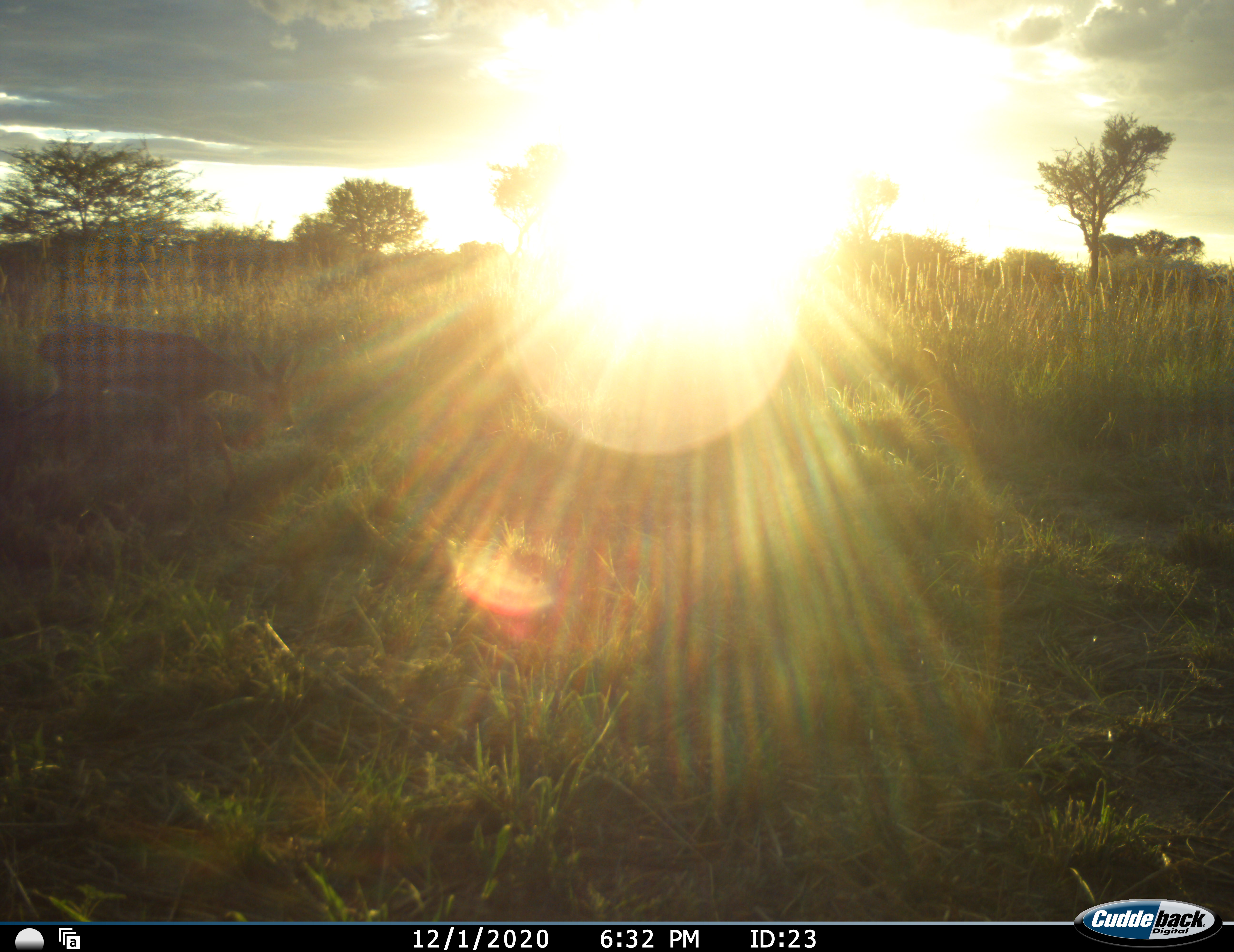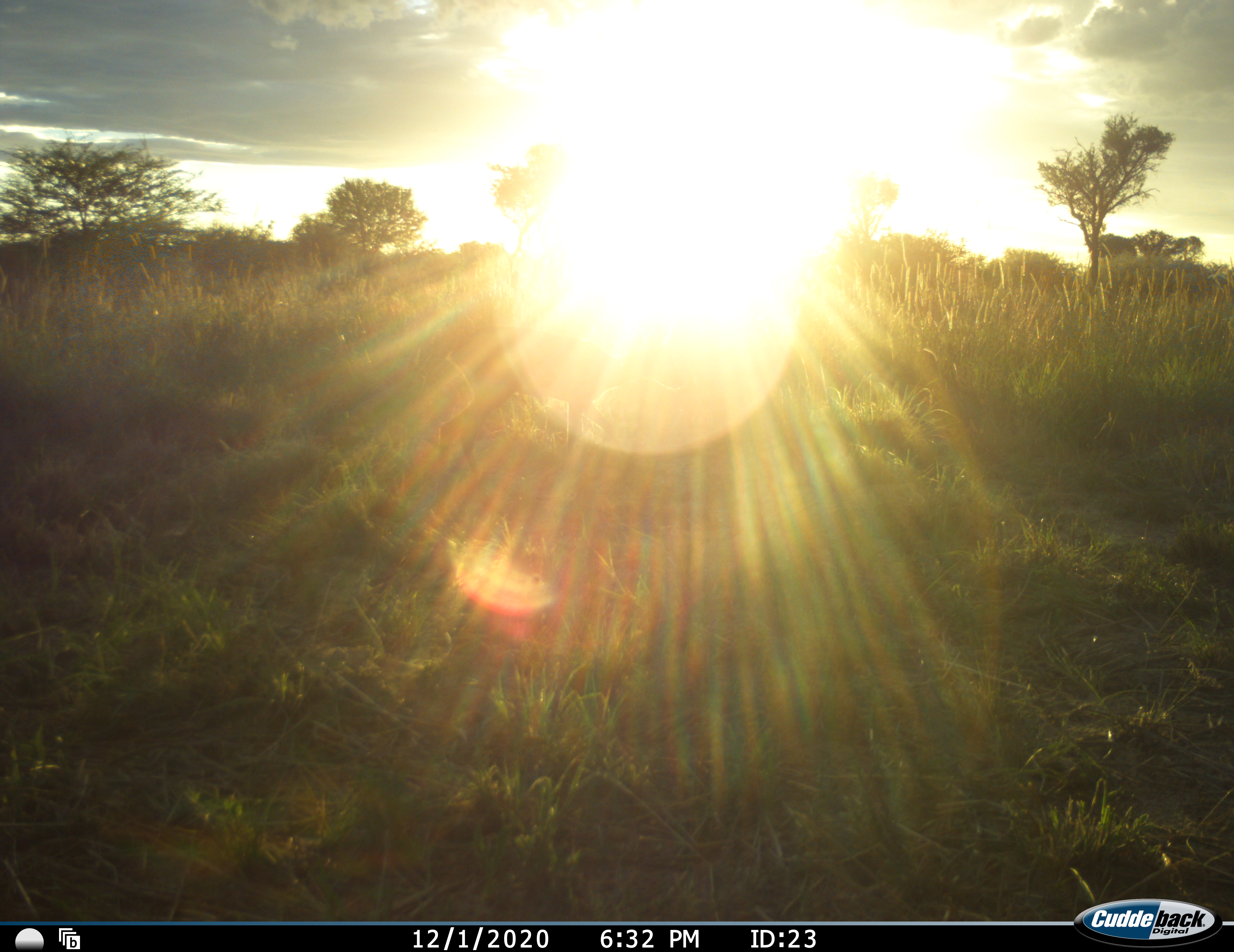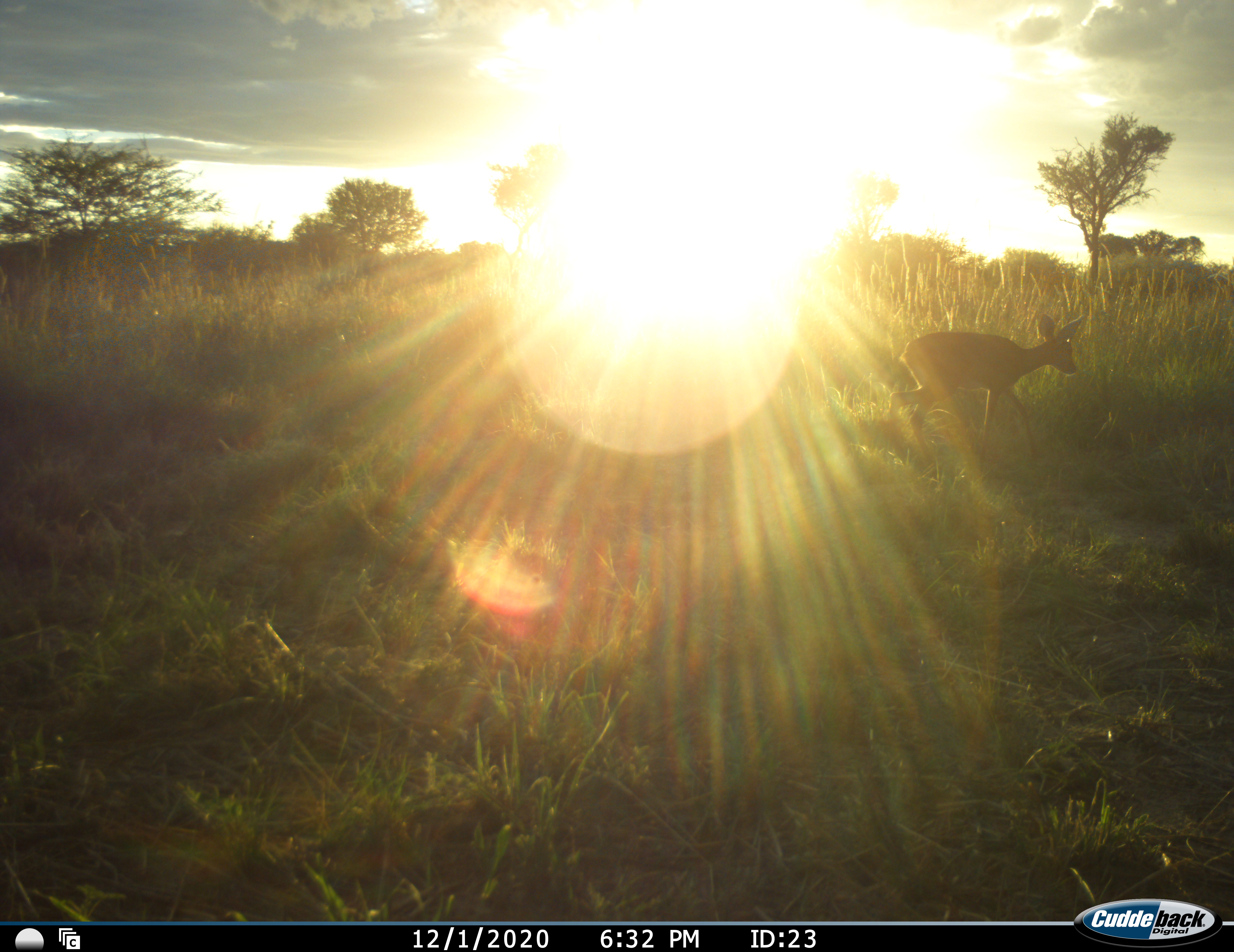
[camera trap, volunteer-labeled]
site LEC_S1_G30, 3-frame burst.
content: unidentified animal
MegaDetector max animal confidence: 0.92